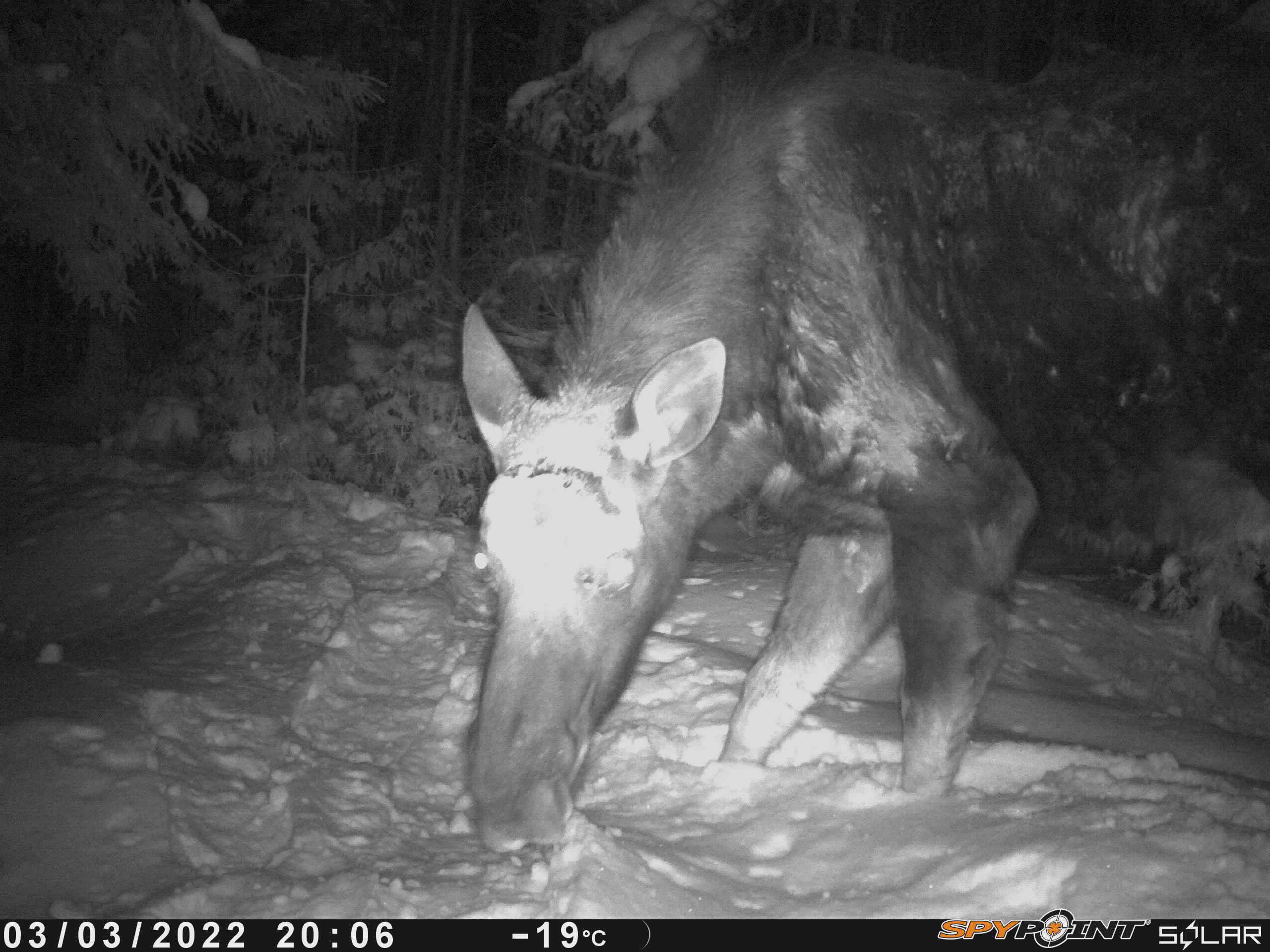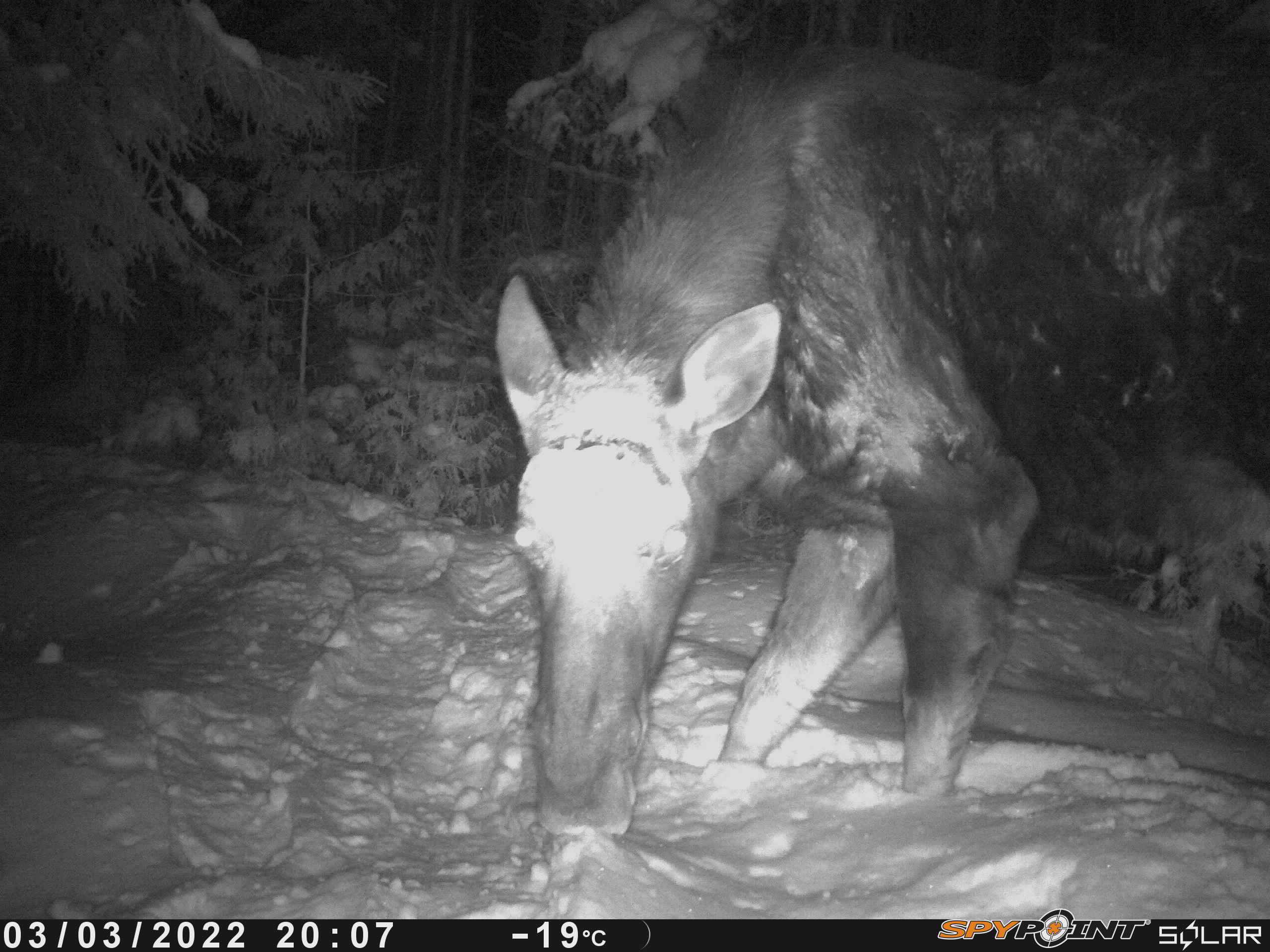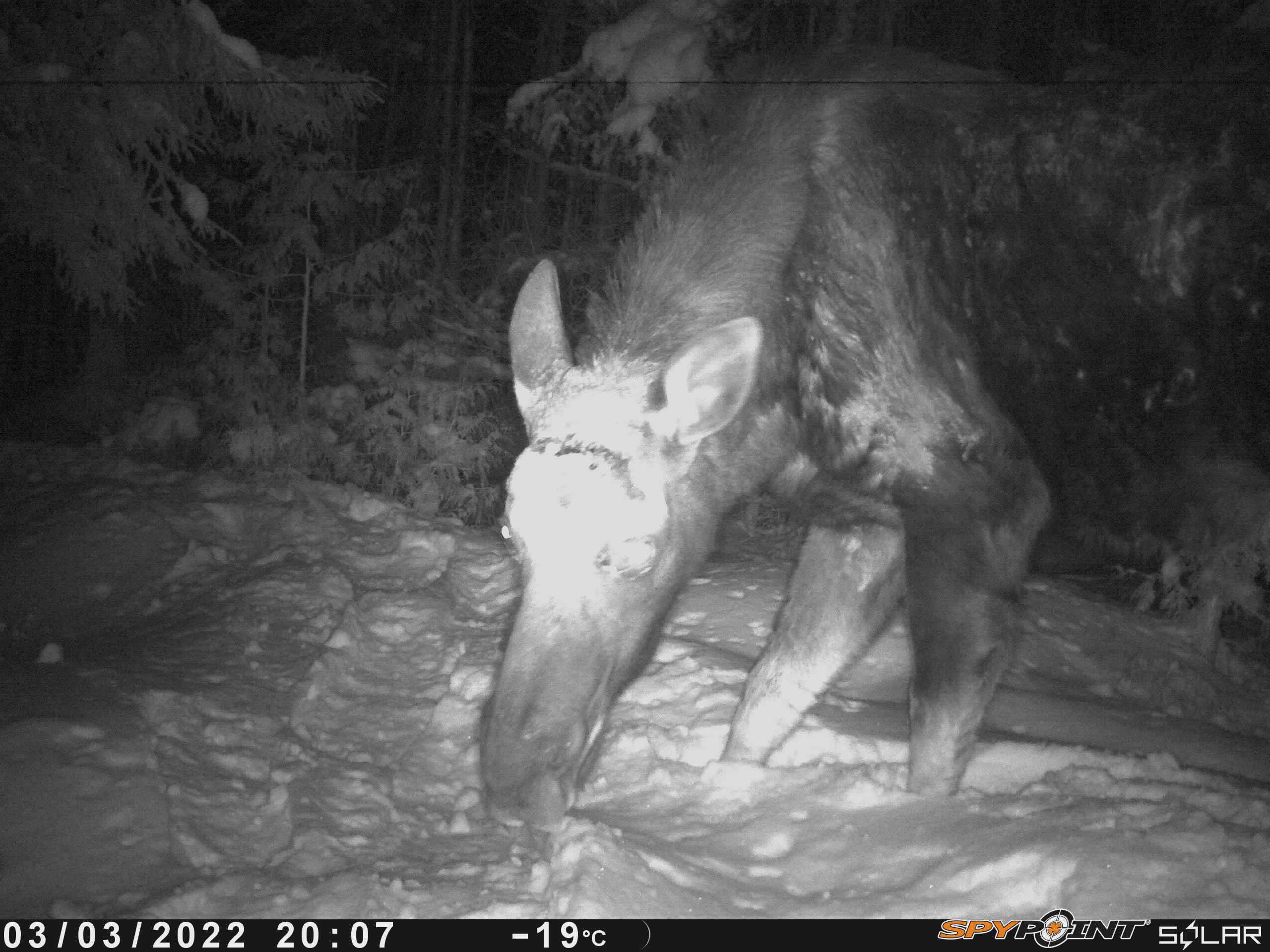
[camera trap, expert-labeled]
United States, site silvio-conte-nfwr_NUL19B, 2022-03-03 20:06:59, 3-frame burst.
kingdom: Animalia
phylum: Chordata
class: Mammalia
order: Artiodactyla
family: Cervidae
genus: Alces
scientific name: Alces alces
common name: moose